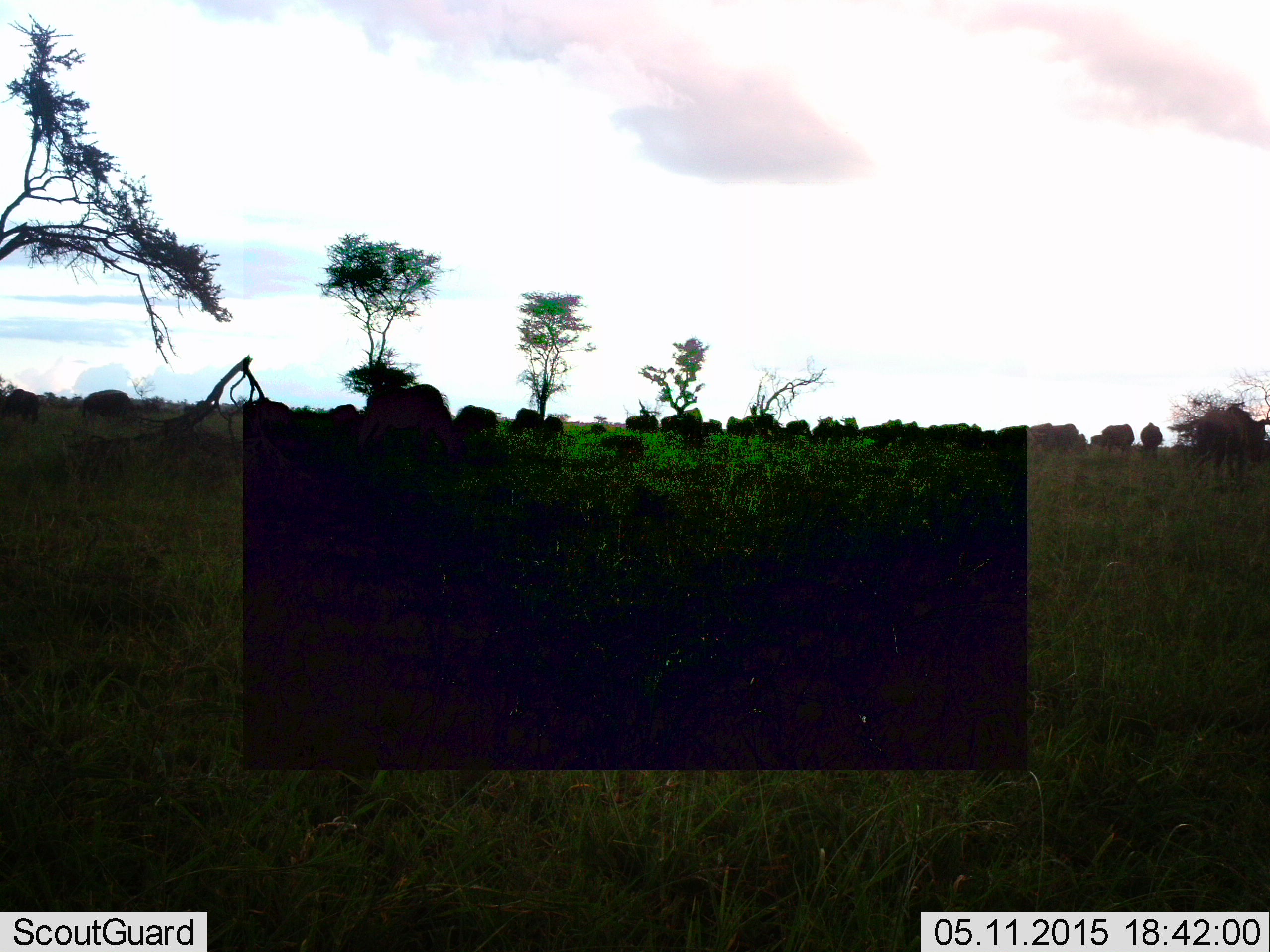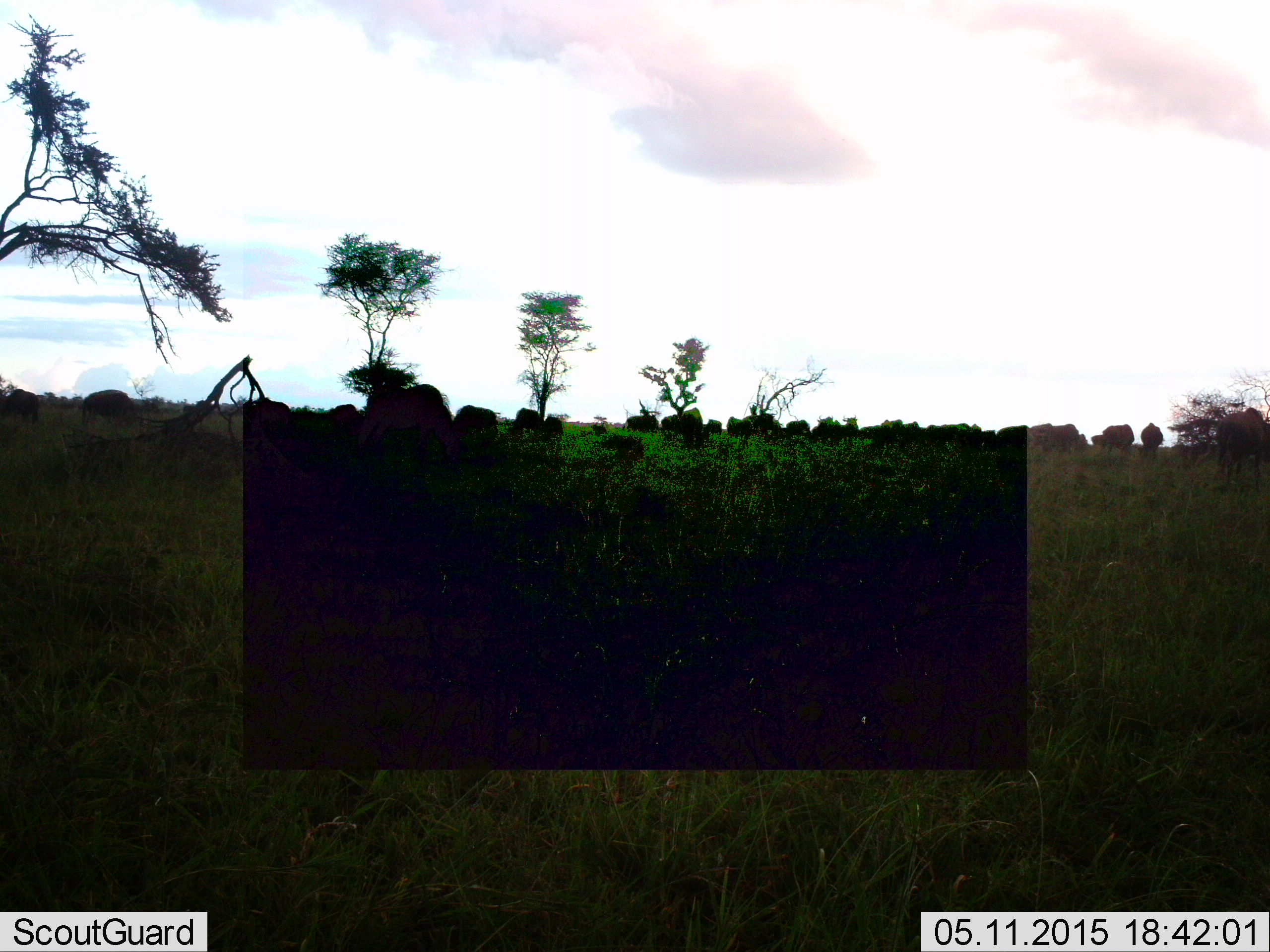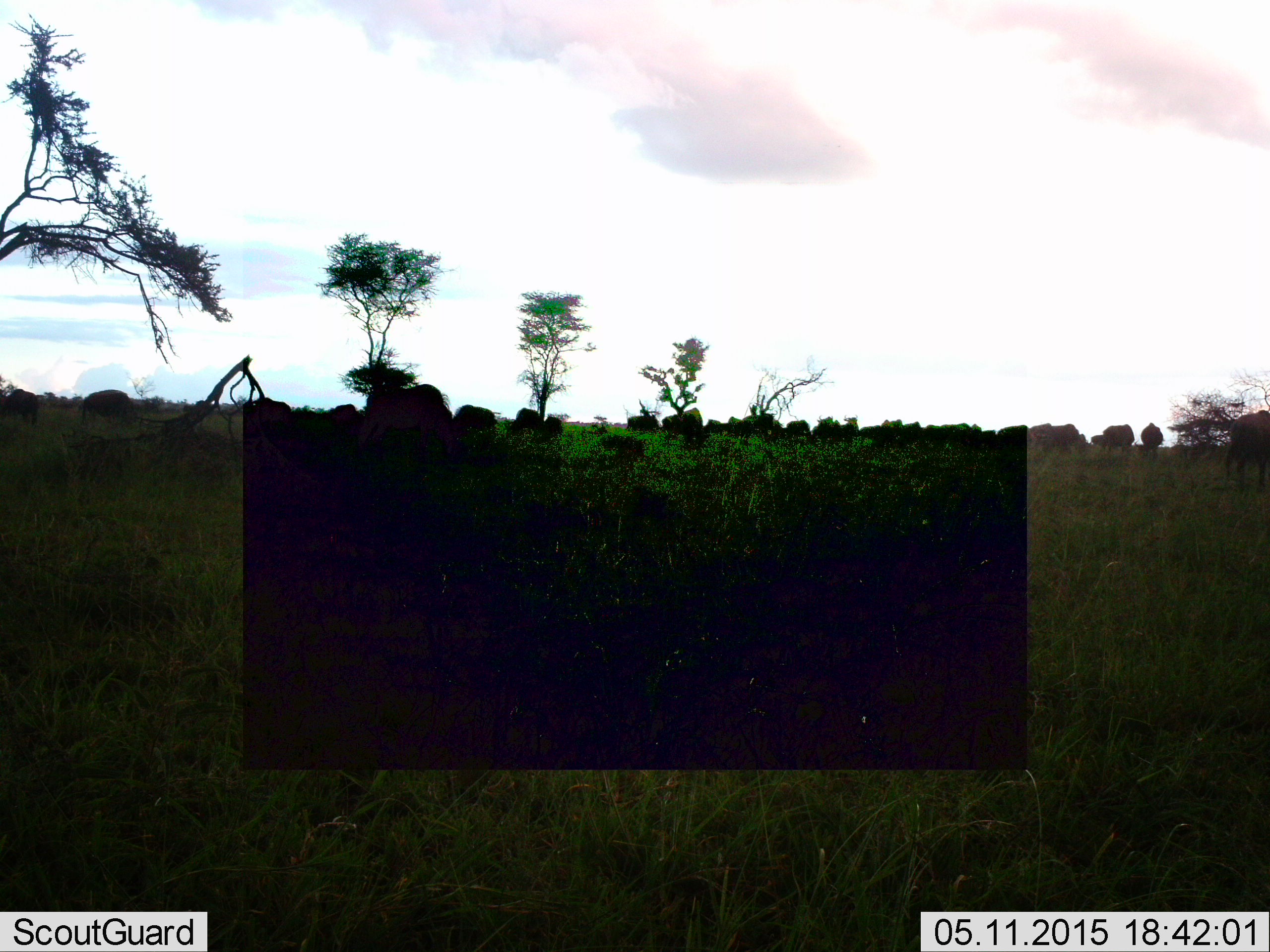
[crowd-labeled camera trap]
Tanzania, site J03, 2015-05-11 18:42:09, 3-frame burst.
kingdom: Animalia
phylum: Chordata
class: Mammalia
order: Artiodactyla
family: Bovidae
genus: Connochaetes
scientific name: Connochaetes taurinus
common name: blue wildebeest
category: wildebeest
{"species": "wildebeest (blue wildebeest) (Connochaetes taurinus)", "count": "11-50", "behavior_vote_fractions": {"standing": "70%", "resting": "10%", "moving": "40%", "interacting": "0%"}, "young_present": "0%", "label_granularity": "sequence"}